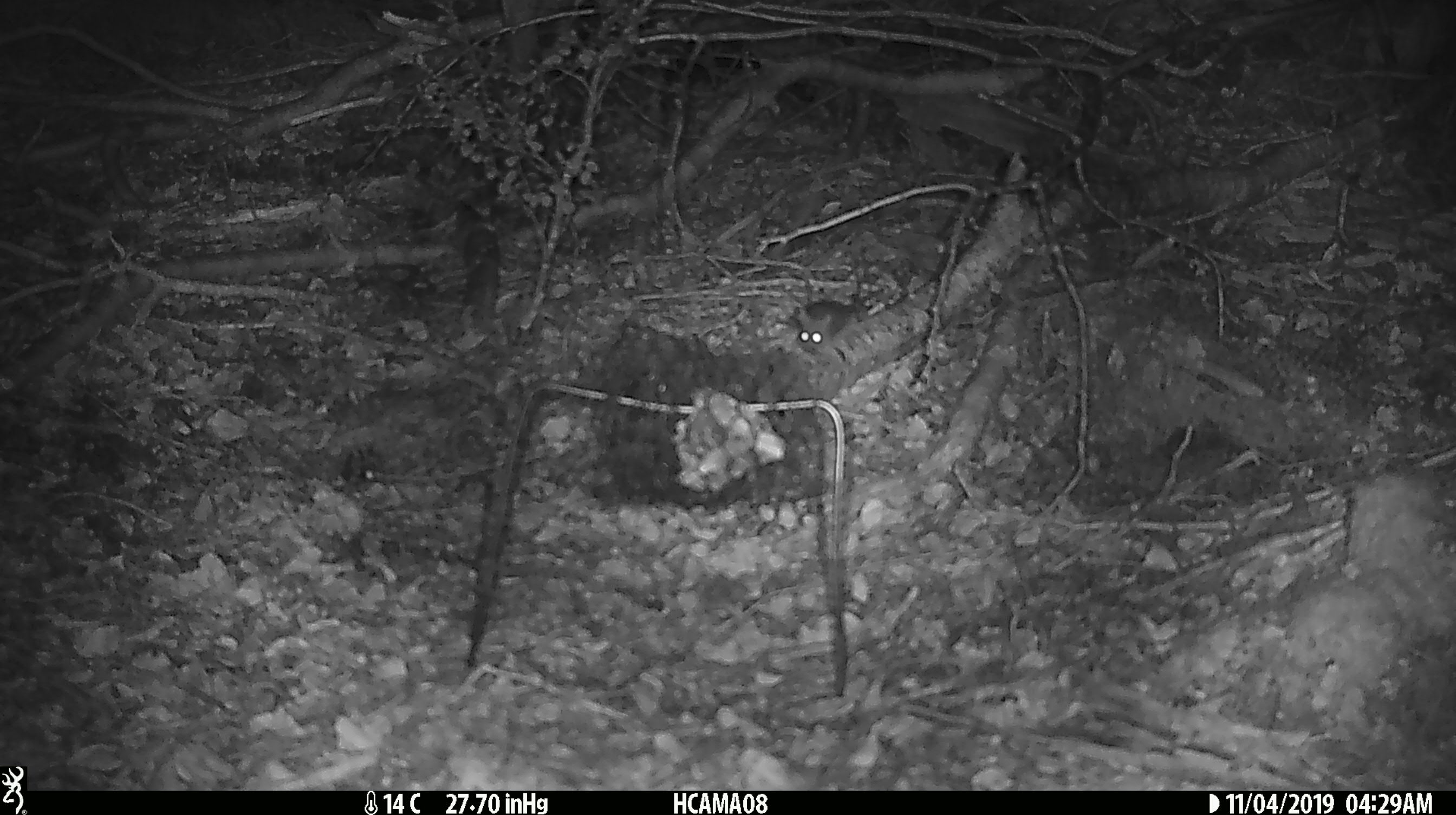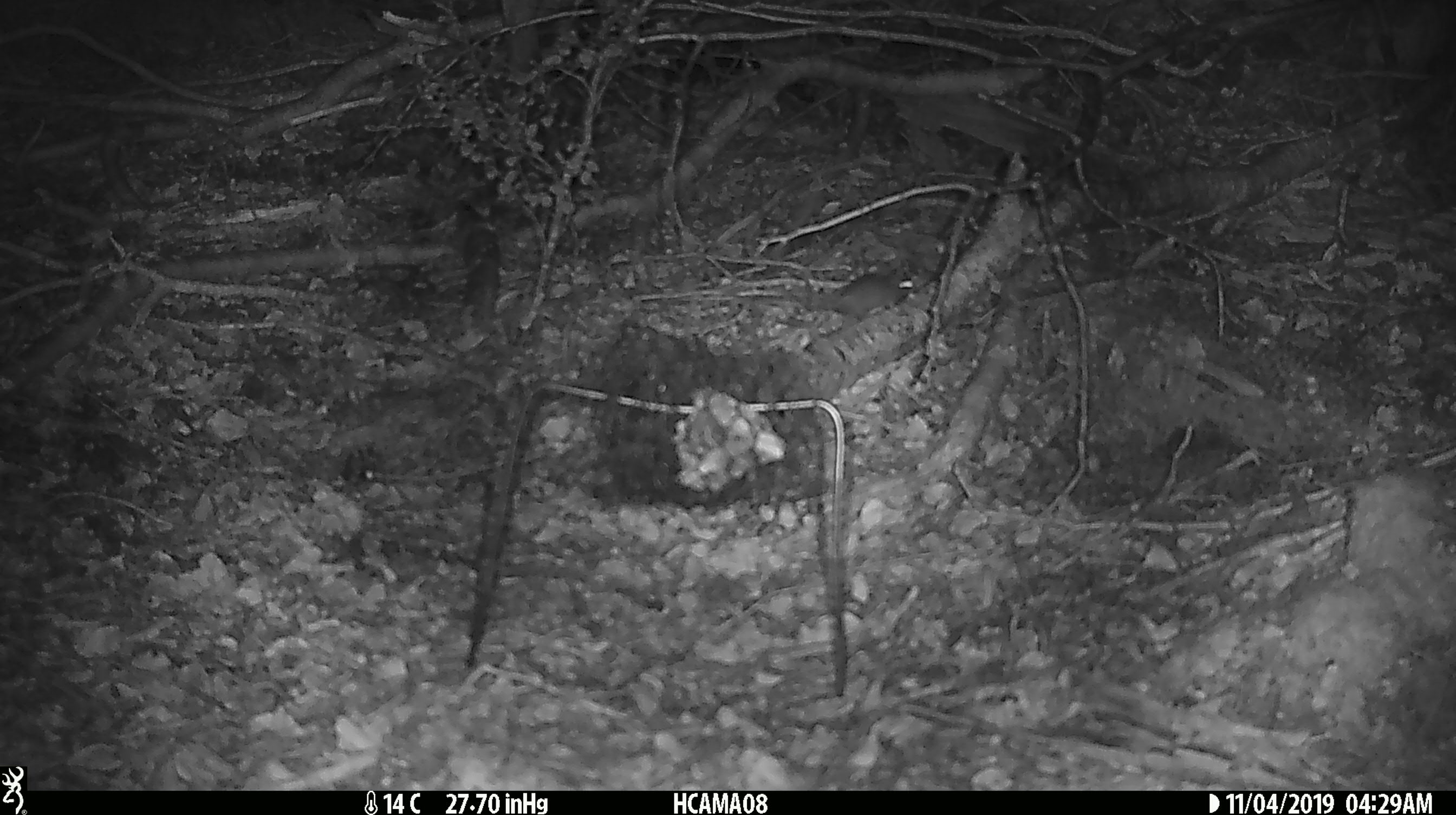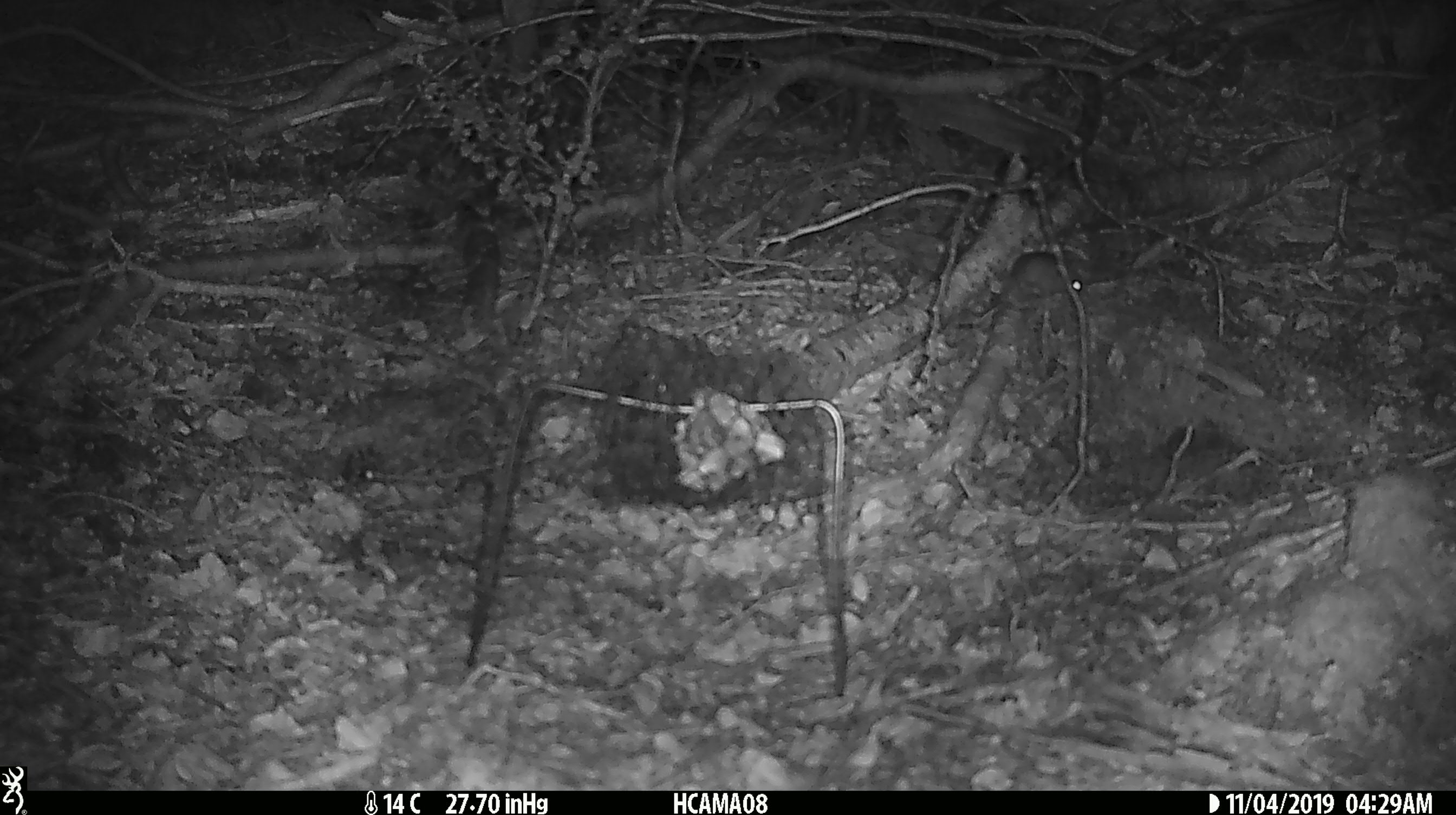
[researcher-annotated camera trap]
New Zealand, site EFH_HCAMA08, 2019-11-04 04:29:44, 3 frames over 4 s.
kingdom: Animalia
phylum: Chordata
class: Mammalia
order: Rodentia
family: Muridae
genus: Mus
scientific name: Mus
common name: mouse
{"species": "mouse (Mus)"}